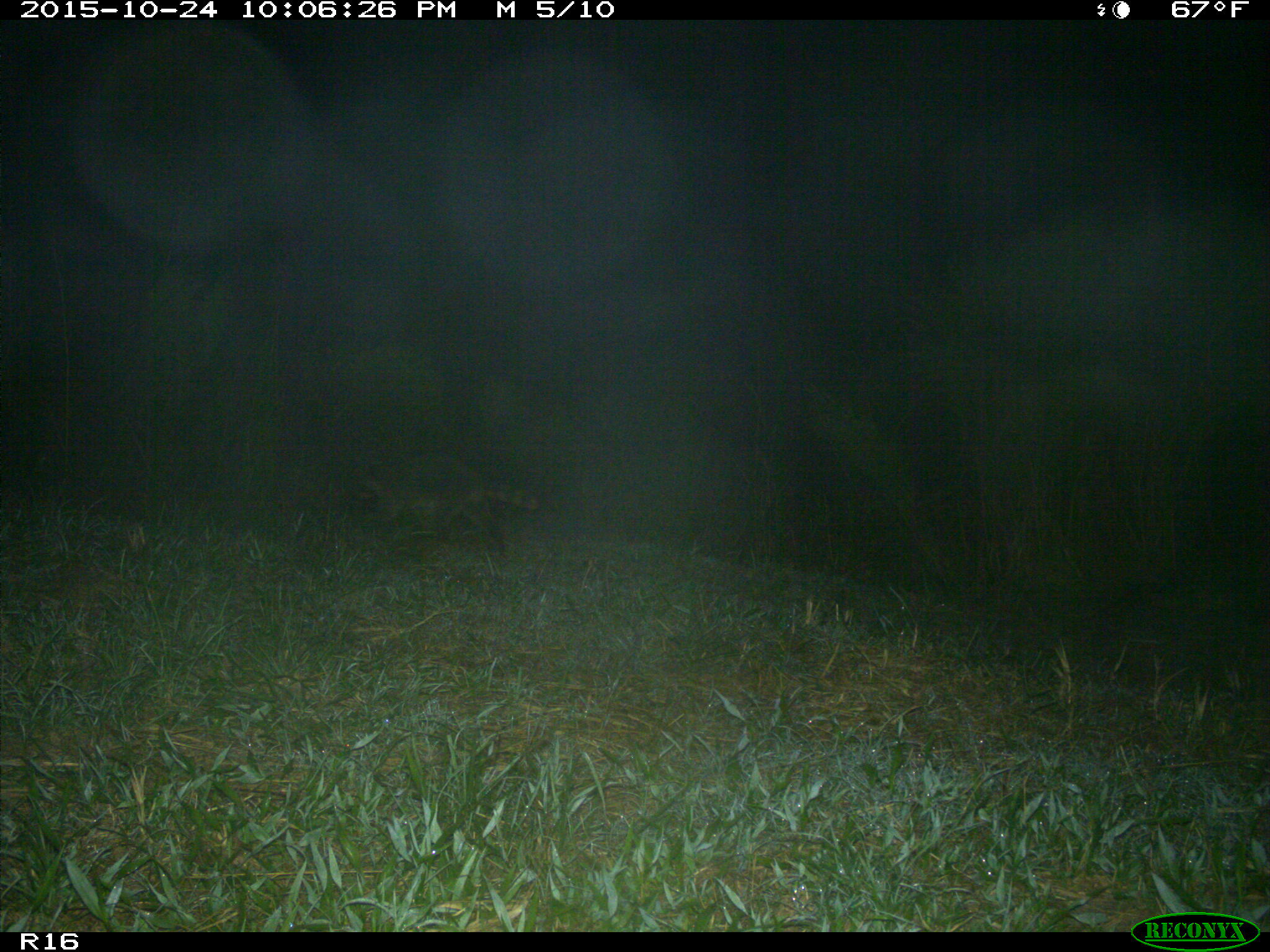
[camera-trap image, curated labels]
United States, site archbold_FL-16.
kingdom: Animalia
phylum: Chordata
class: Mammalia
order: Carnivora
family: Procyonidae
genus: Procyon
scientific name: Procyon lotor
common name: common raccoon